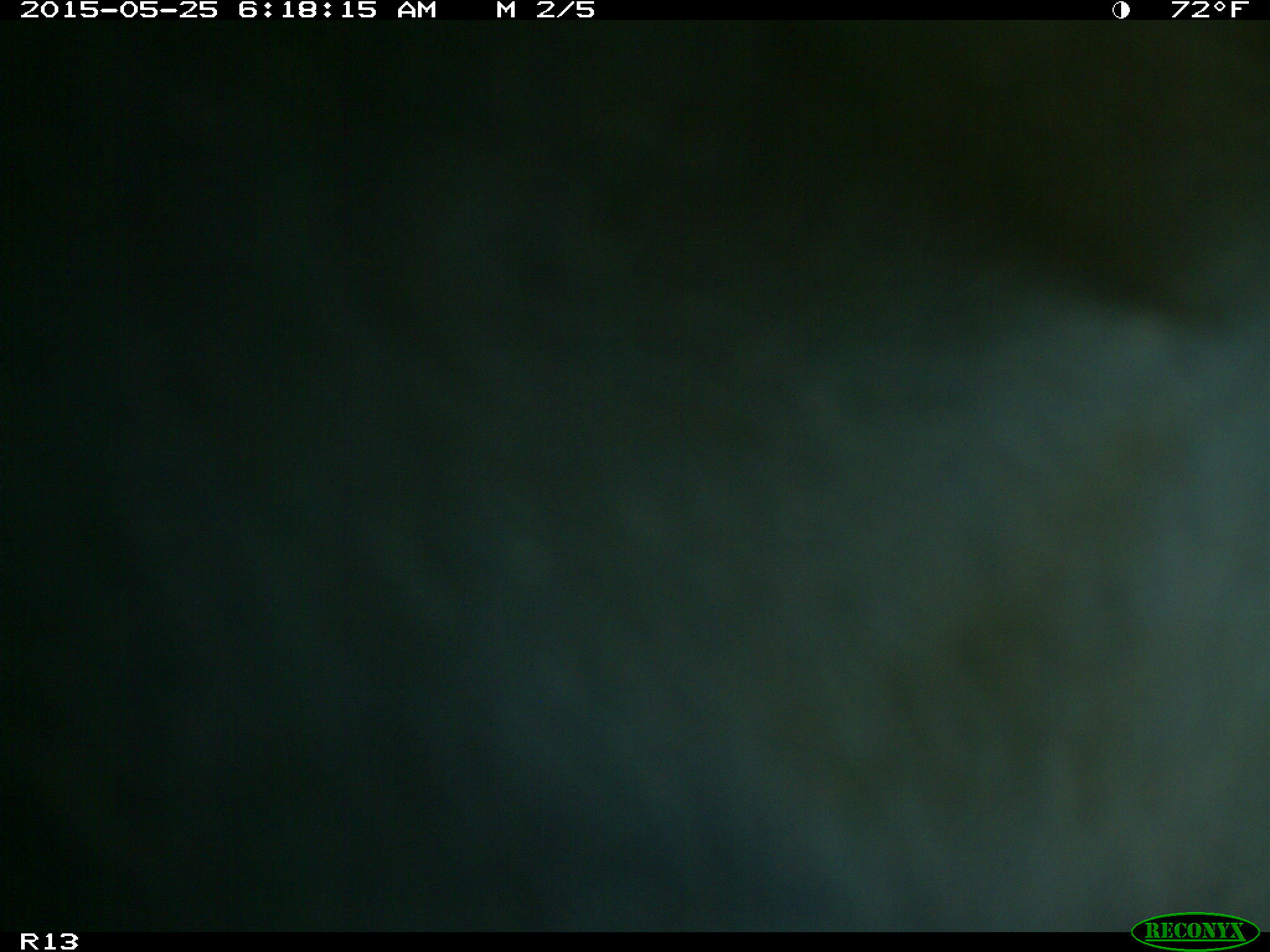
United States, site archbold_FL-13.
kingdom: Animalia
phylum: Chordata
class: Mammalia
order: Artiodactyla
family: Bovidae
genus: Bos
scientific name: Bos taurus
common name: domestic cow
Bos taurus (domestic cow).